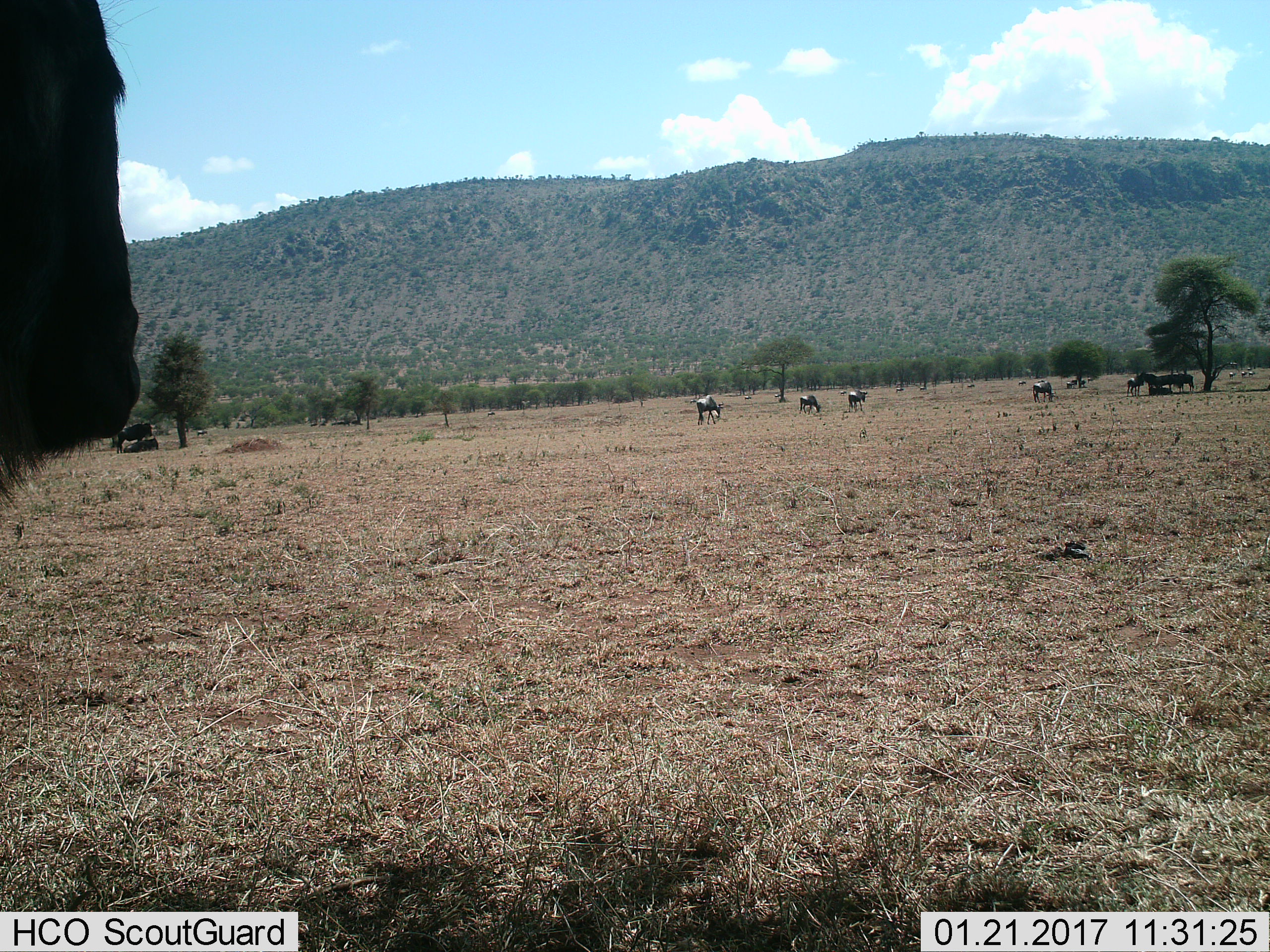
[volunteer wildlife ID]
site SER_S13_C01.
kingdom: Animalia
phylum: Chordata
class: Mammalia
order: Artiodactyla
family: Bovidae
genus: Connochaetes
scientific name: Connochaetes taurinus taurinus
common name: blue wildebeest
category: wildebeestblue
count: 11-50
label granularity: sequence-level